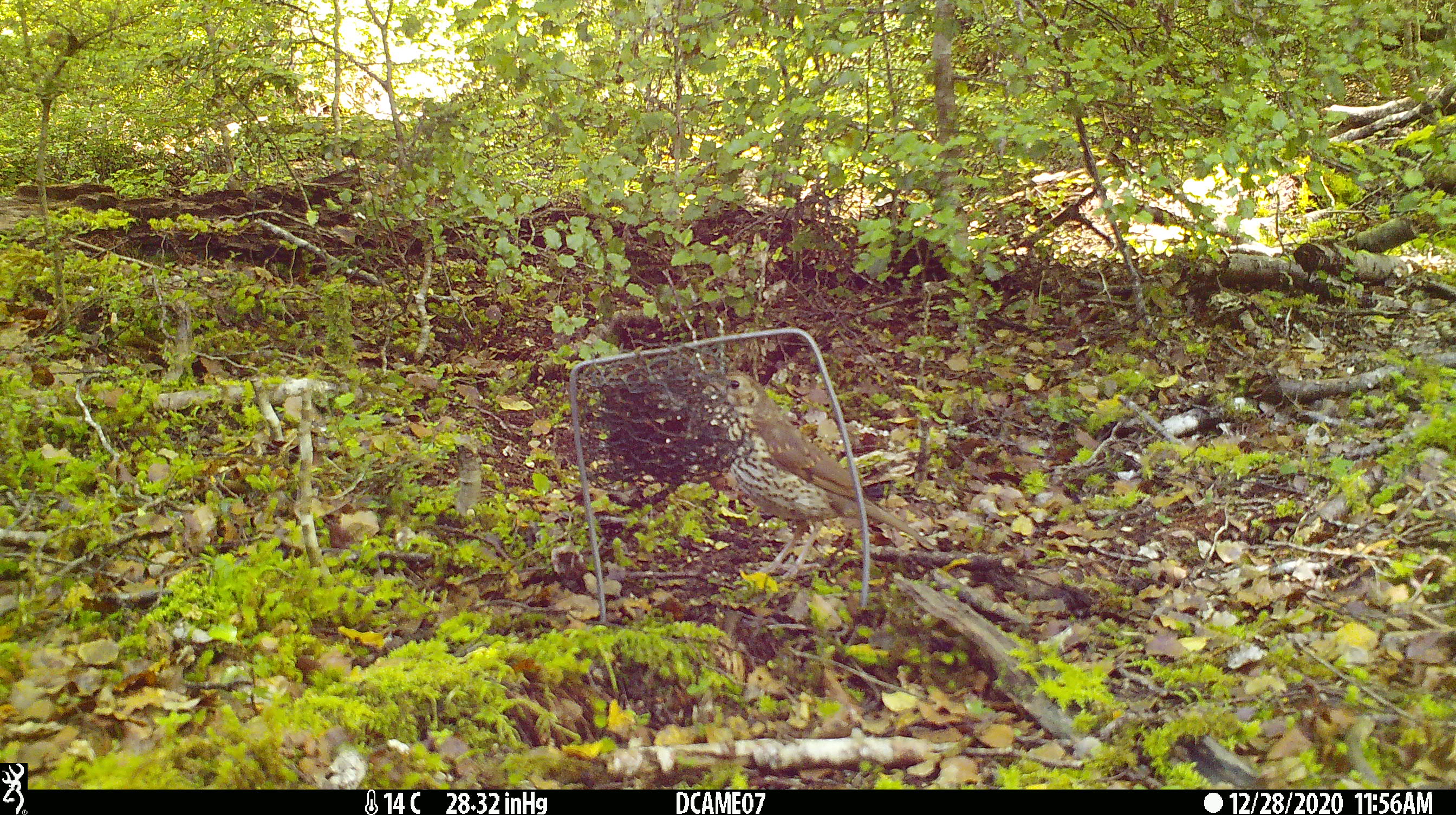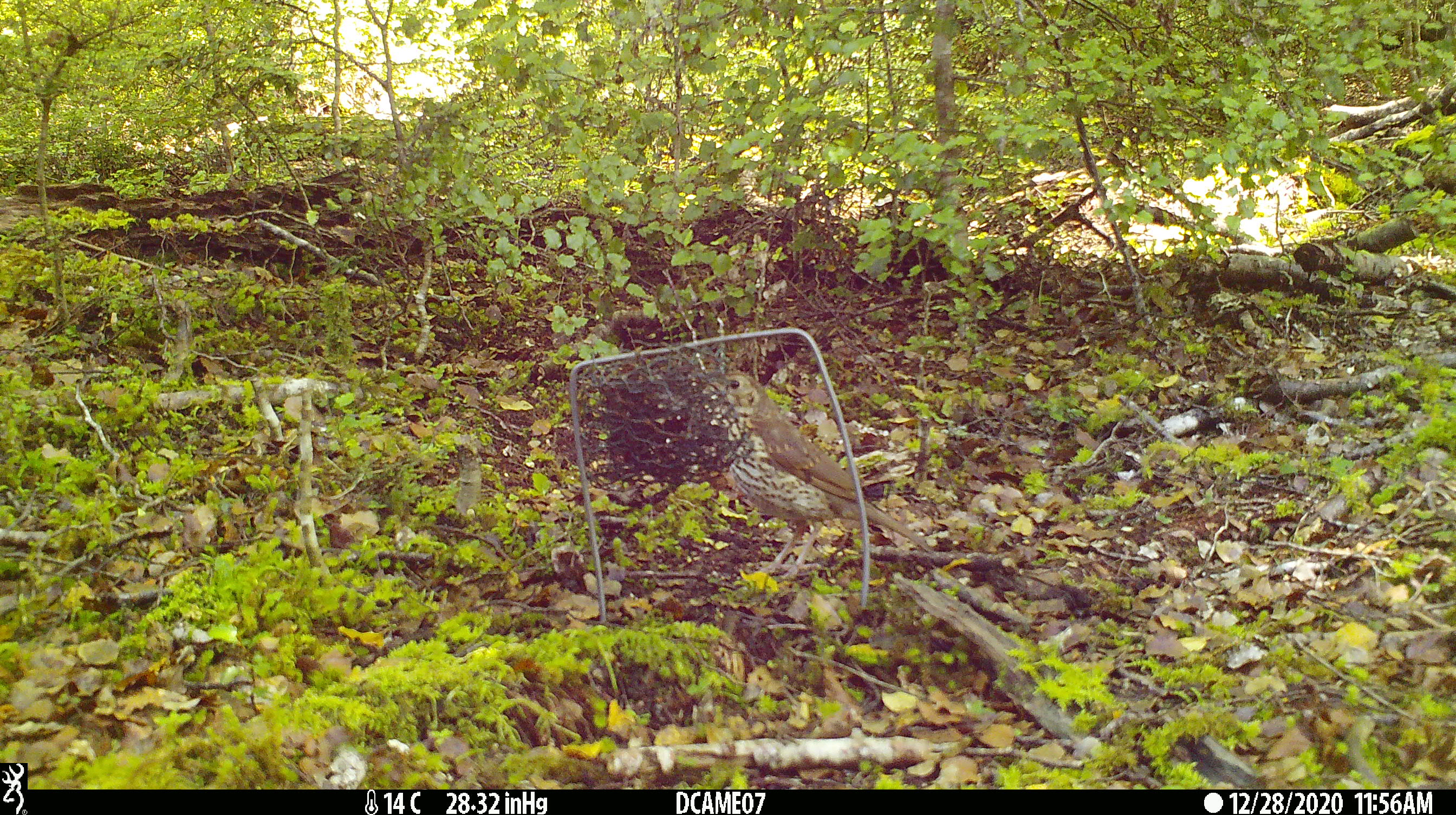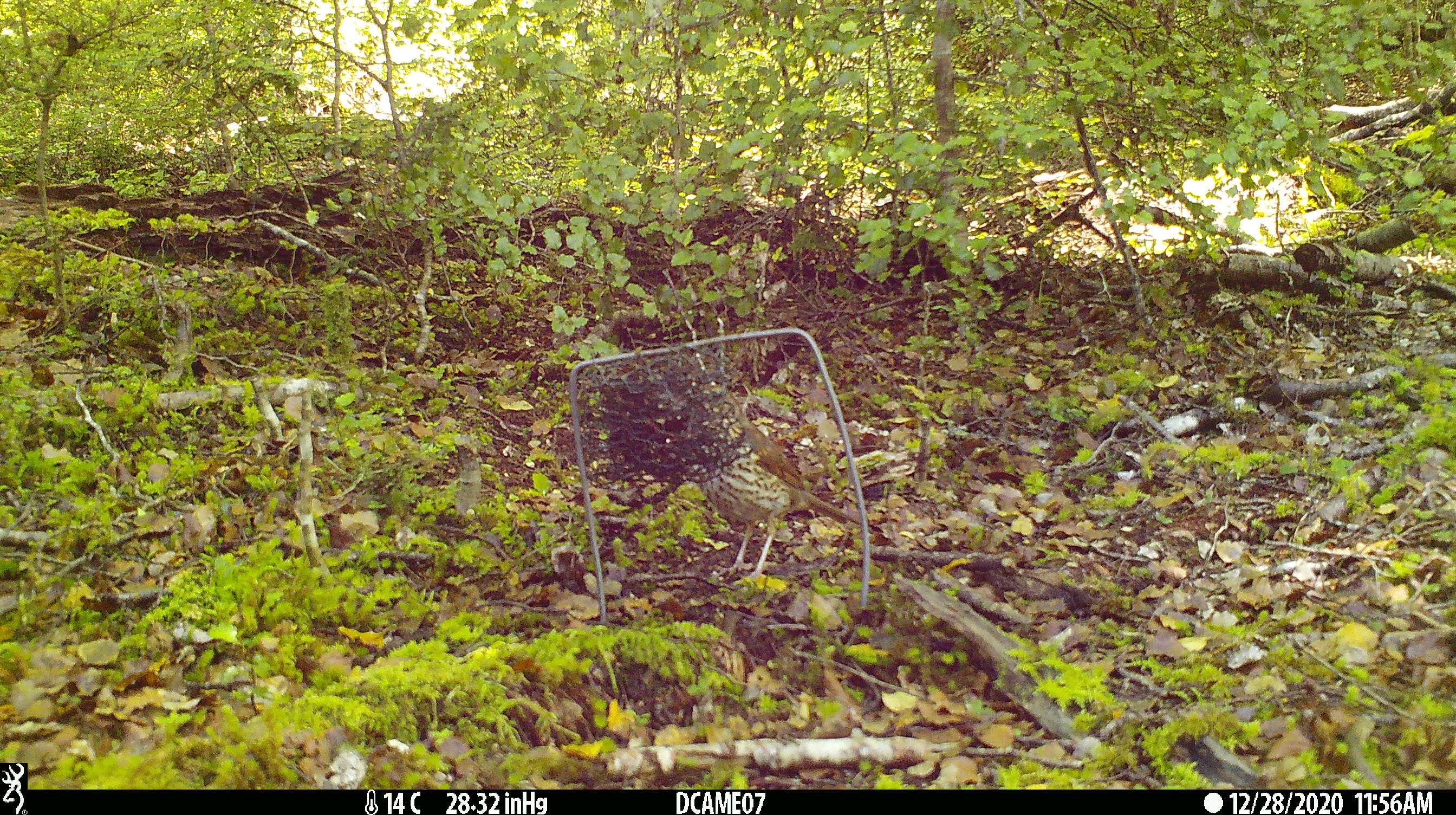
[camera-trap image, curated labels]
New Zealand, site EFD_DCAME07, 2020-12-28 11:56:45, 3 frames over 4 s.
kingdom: Animalia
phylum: Chordata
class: Aves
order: Passeriformes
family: Turdidae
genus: Turdus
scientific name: Turdus philomelos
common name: song thrush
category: thrush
Thrush (song thrush) (Turdus philomelos).